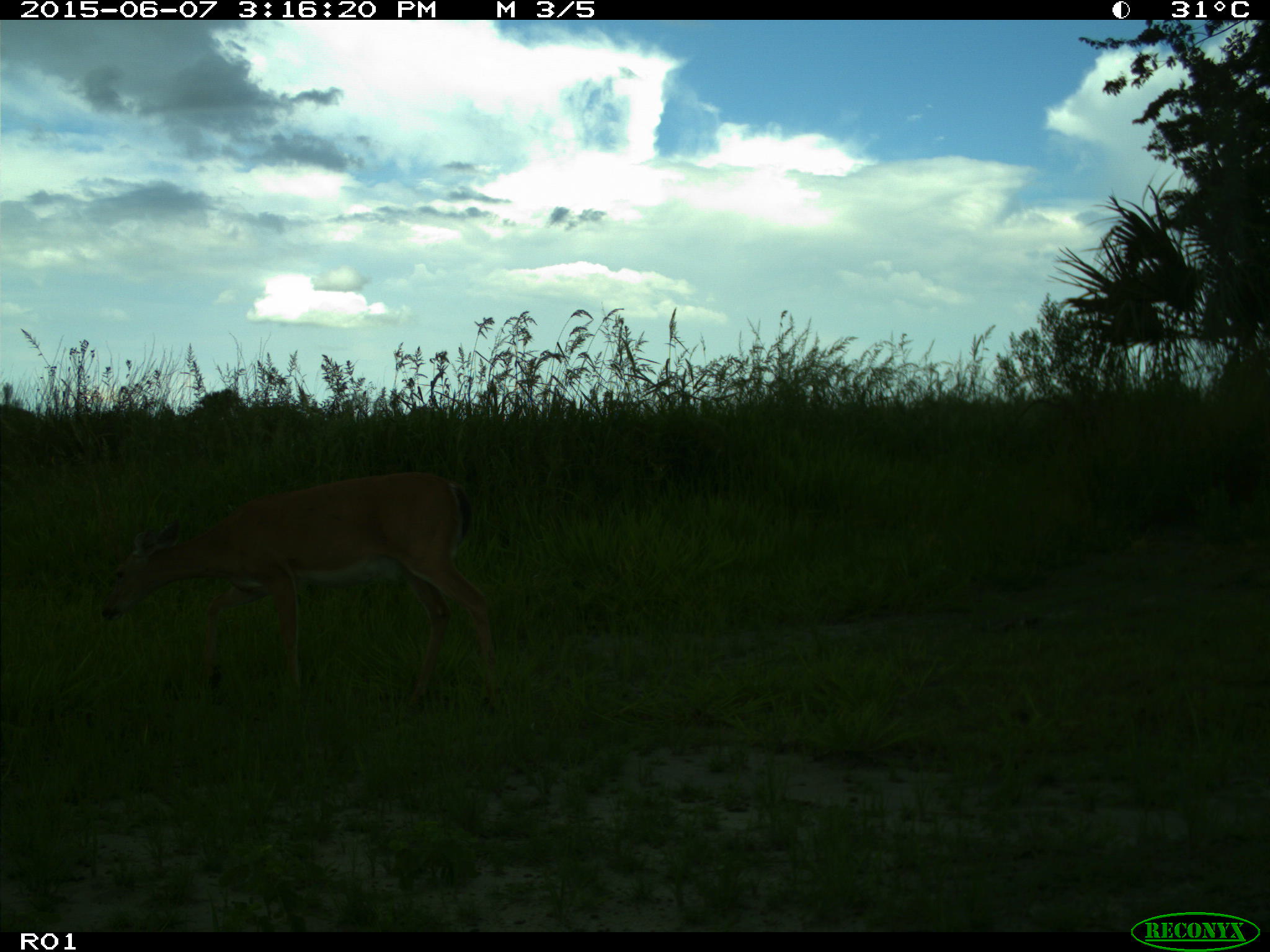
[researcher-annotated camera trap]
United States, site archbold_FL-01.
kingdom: Animalia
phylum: Chordata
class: Mammalia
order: Artiodactyla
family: Cervidae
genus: Odocoileus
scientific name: Odocoileus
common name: deer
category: unidentified deer